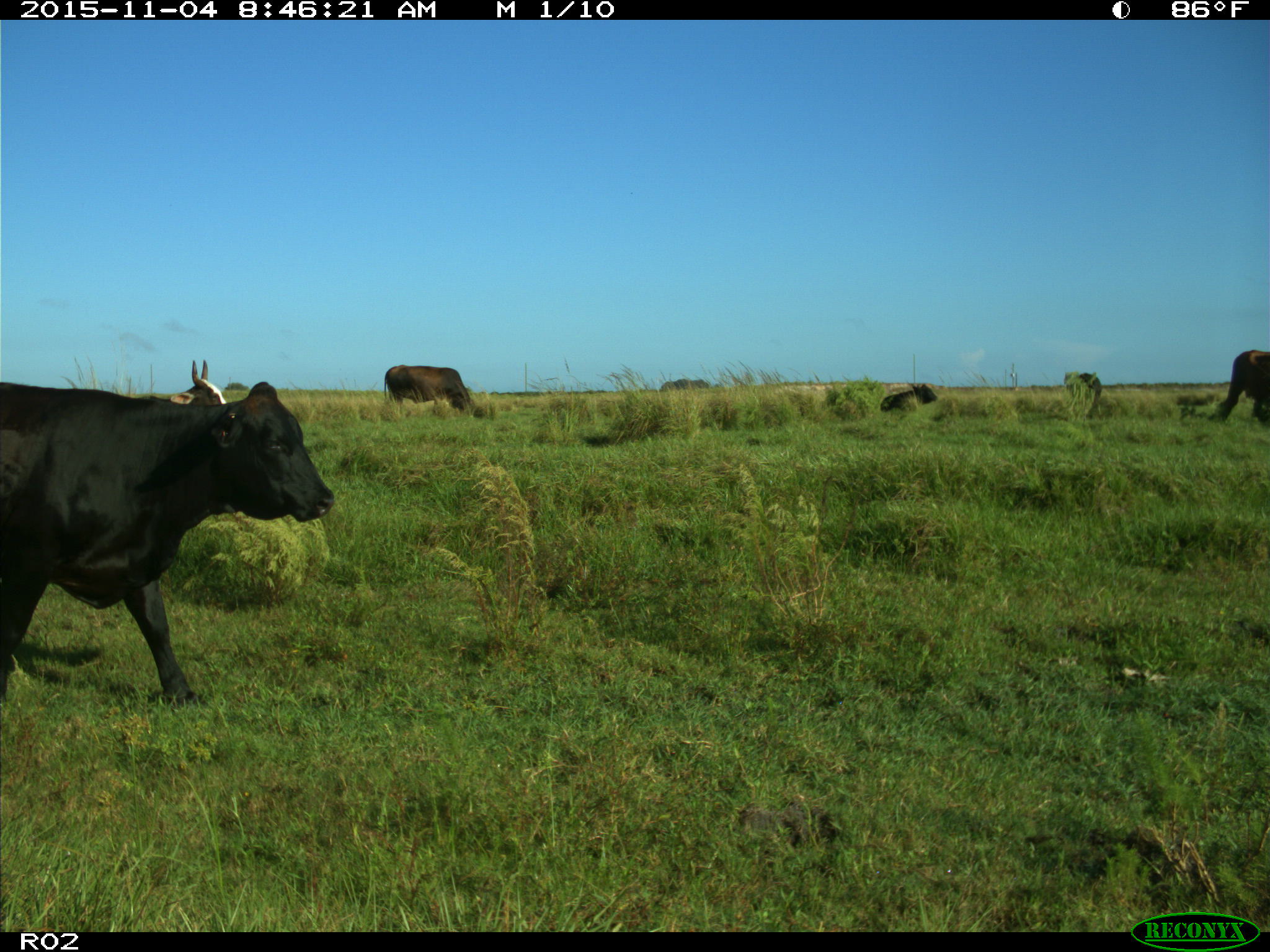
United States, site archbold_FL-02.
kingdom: Animalia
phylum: Chordata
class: Mammalia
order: Artiodactyla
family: Bovidae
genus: Bos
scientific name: Bos taurus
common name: domestic cow